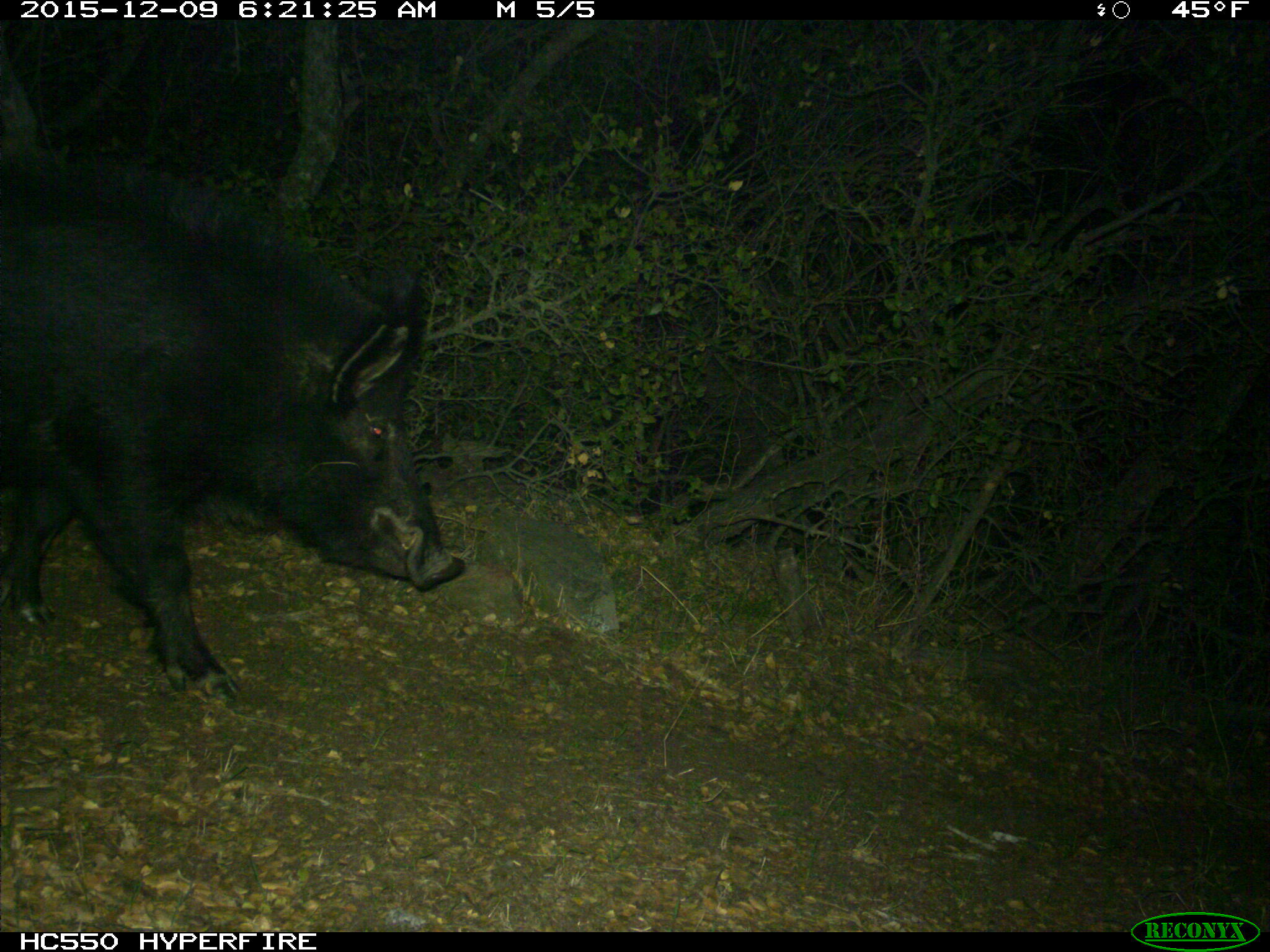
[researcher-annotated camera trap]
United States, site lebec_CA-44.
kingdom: Animalia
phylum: Chordata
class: Mammalia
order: Artiodactyla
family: Suidae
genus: Sus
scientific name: Sus scrofa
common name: wild boar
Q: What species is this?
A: Sus scrofa (wild boar).